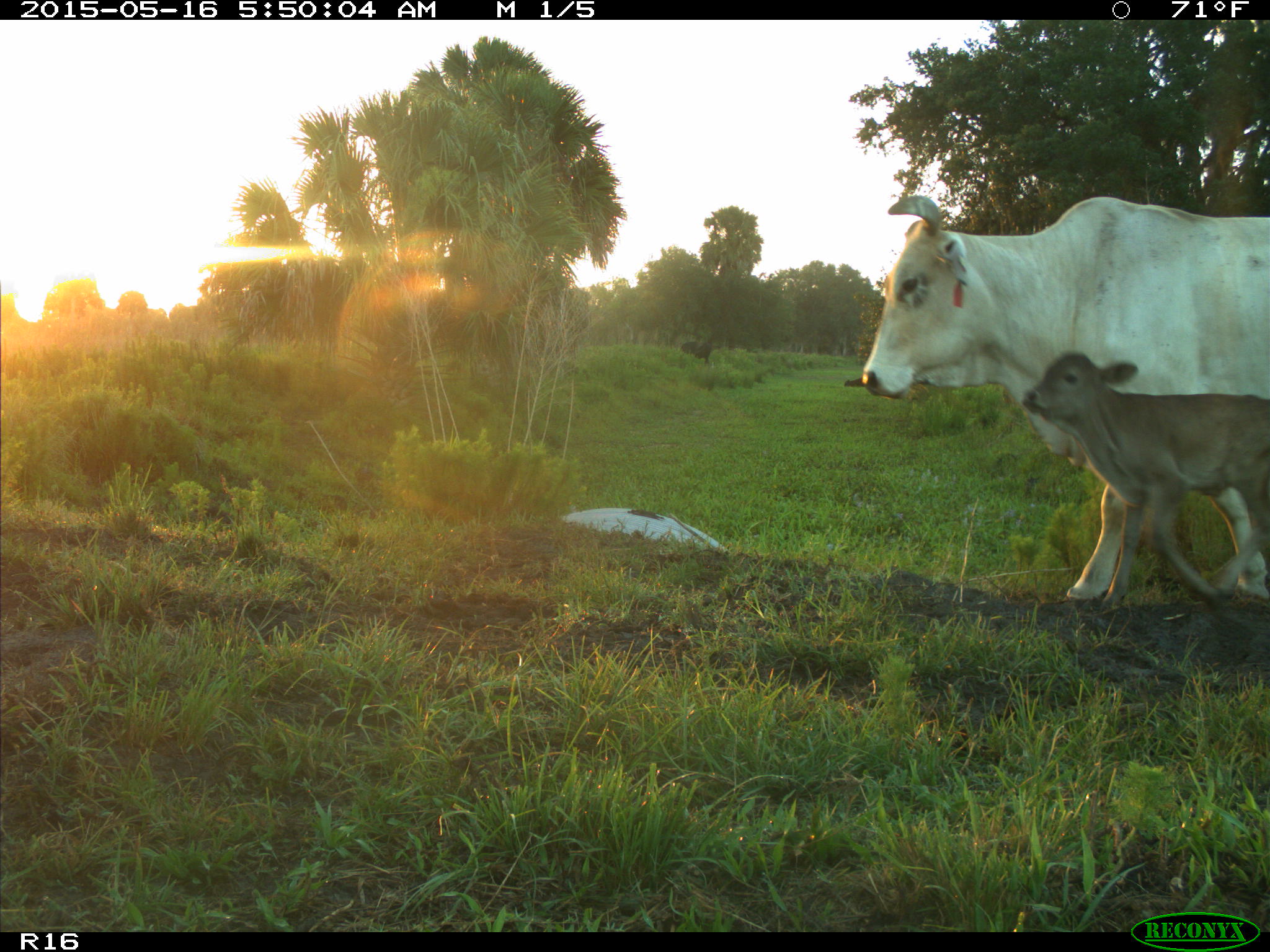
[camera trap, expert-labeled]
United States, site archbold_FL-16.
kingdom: Animalia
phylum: Chordata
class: Mammalia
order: Artiodactyla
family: Bovidae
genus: Bos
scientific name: Bos taurus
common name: domestic cow